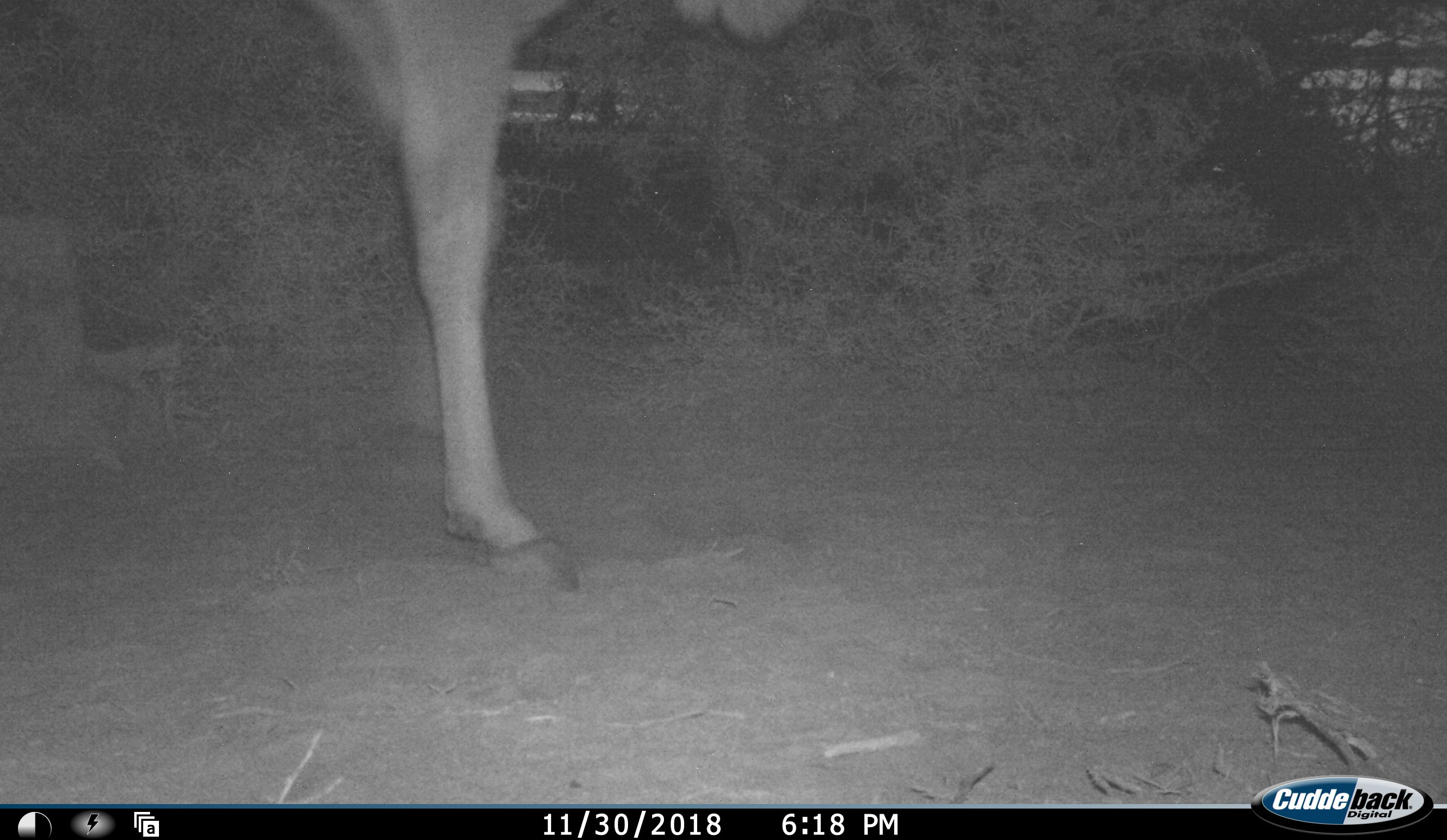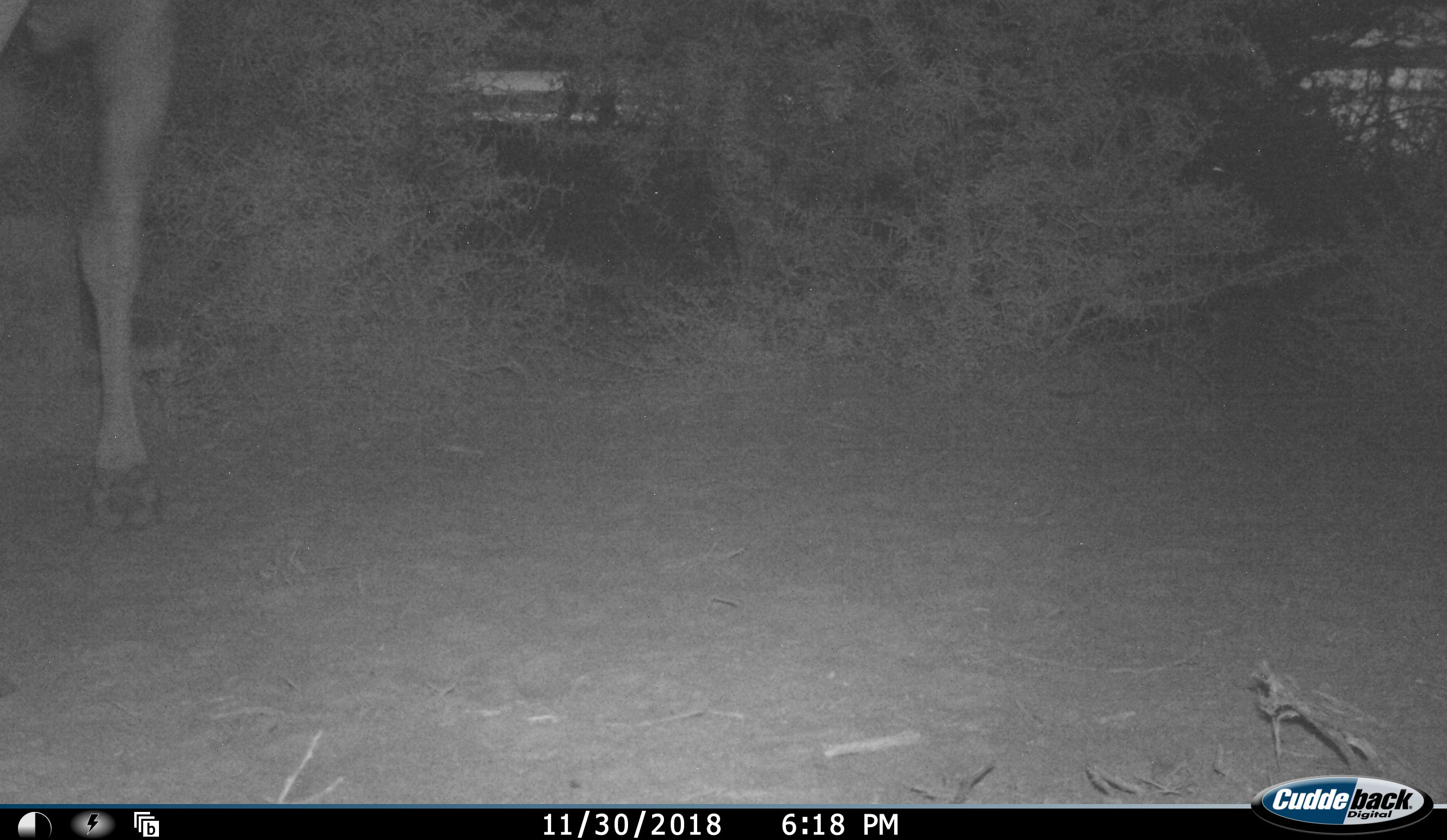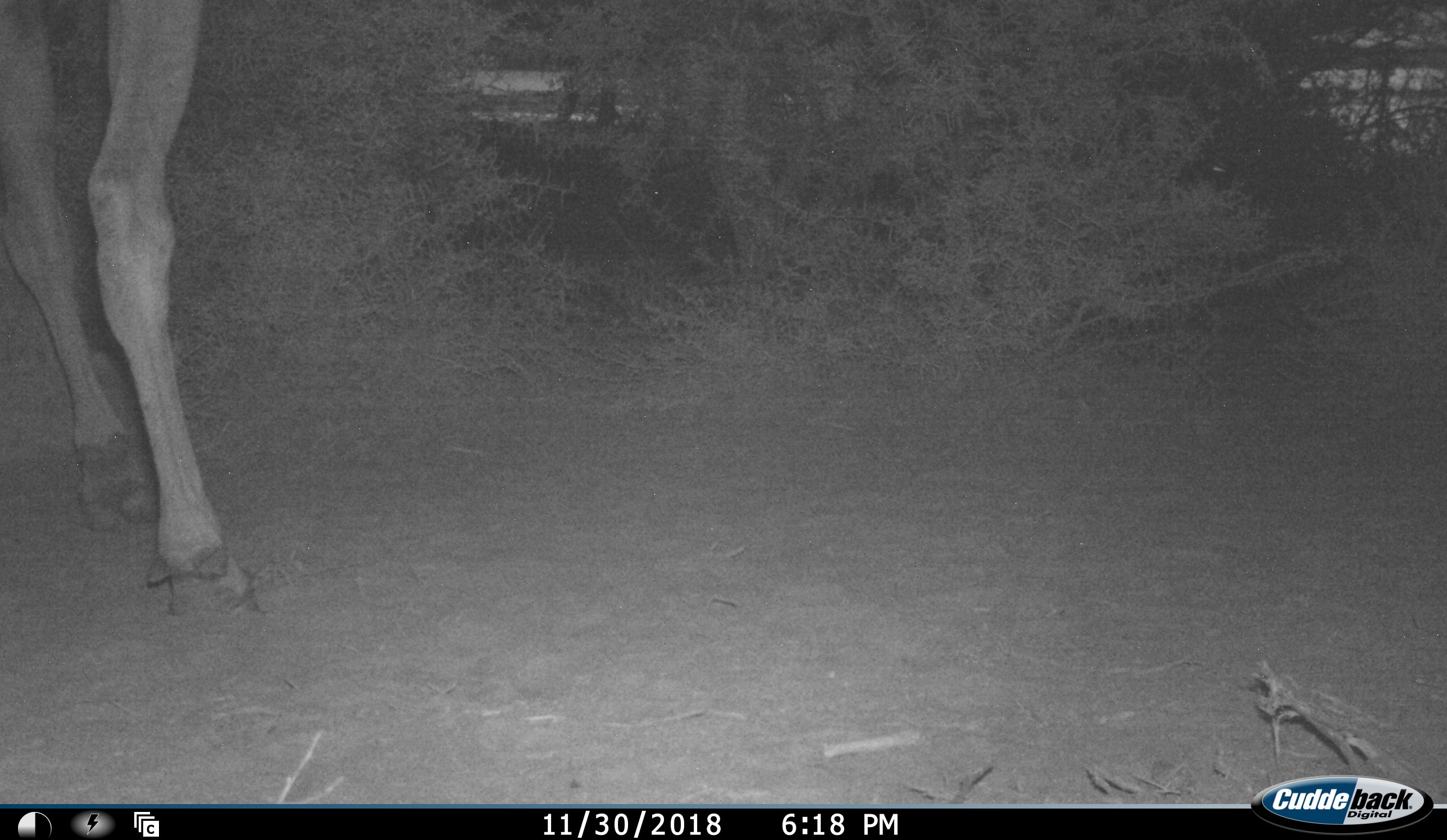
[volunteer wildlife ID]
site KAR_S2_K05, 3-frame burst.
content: unidentified animal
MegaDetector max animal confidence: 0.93